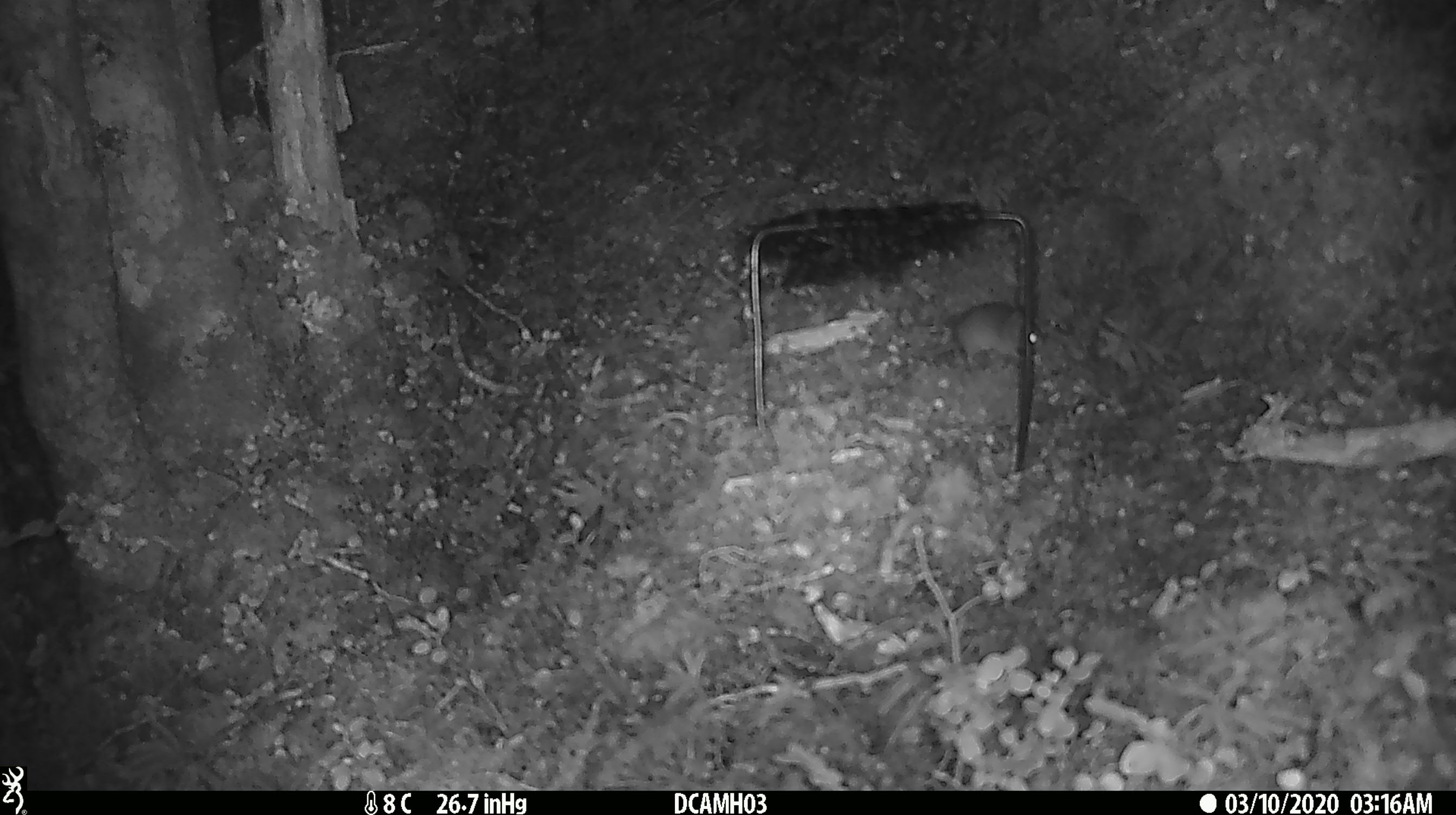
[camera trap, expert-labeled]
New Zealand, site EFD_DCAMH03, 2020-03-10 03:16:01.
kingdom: Animalia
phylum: Chordata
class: Mammalia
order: Rodentia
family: Muridae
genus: Mus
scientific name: Mus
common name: mouse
Mouse (Mus).